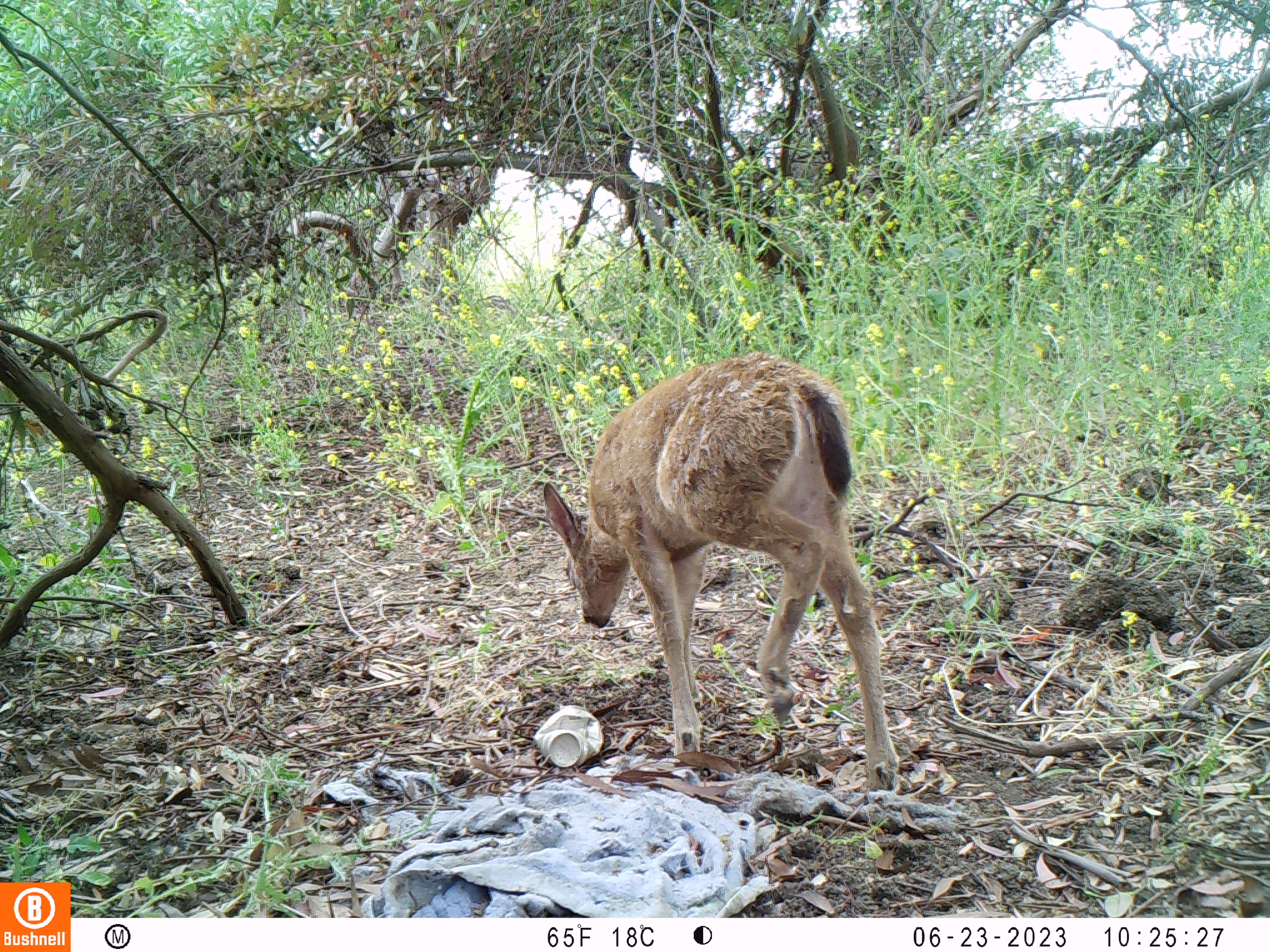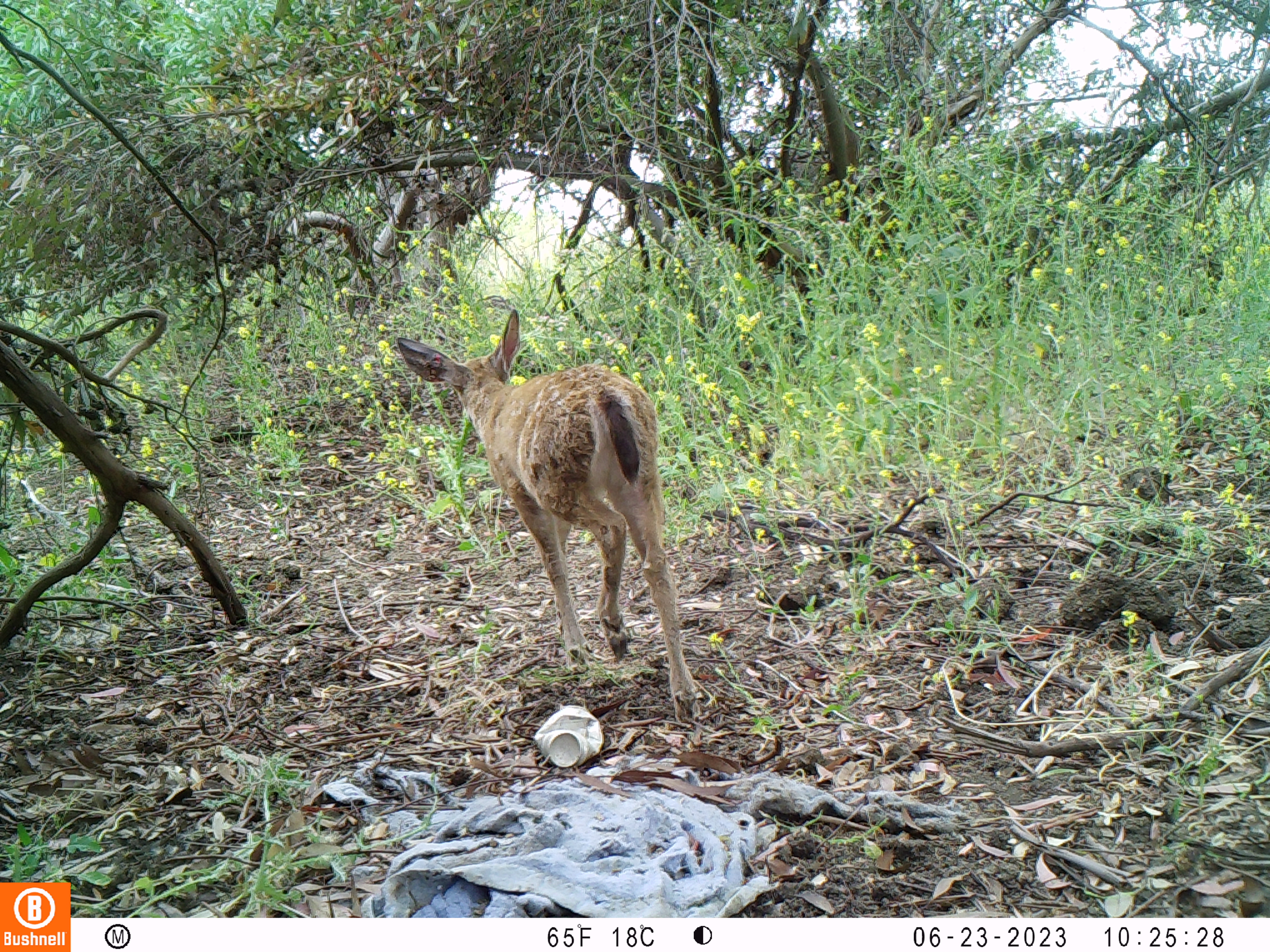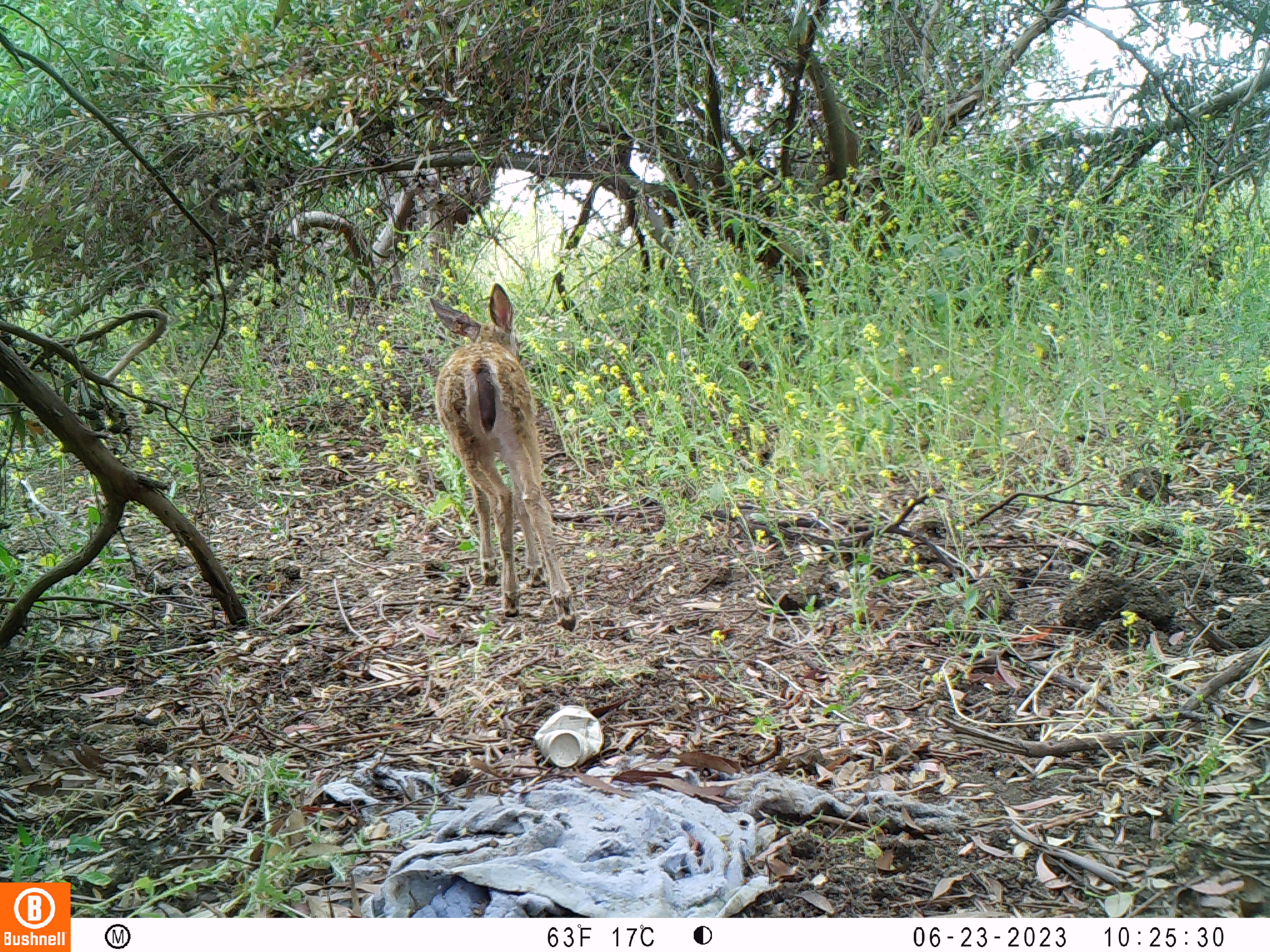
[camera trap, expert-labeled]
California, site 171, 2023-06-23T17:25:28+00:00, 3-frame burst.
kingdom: Animalia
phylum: Chordata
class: Mammalia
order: Artiodactyla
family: Cervidae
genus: Odocoileus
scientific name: Odocoileus hemionus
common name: mule deer